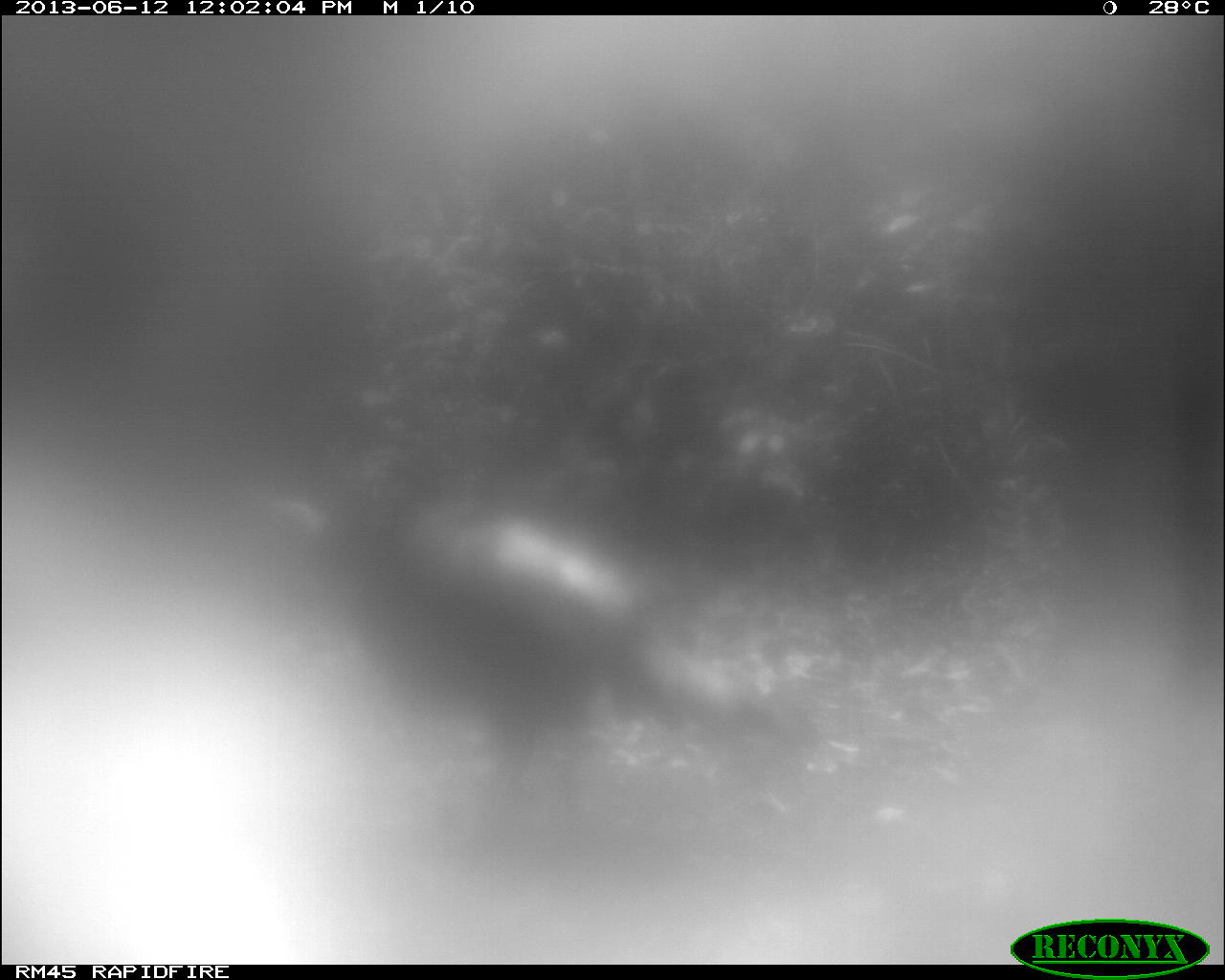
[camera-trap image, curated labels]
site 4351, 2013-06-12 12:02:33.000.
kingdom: Animalia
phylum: Chordata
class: Aves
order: Galliformes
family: Phasianidae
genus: Meleagris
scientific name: Meleagris ocellata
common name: ocellated turkey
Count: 1.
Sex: male.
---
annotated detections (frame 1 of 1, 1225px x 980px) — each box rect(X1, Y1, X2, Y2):
meleagris ocellata: rect(273, 486, 774, 831)